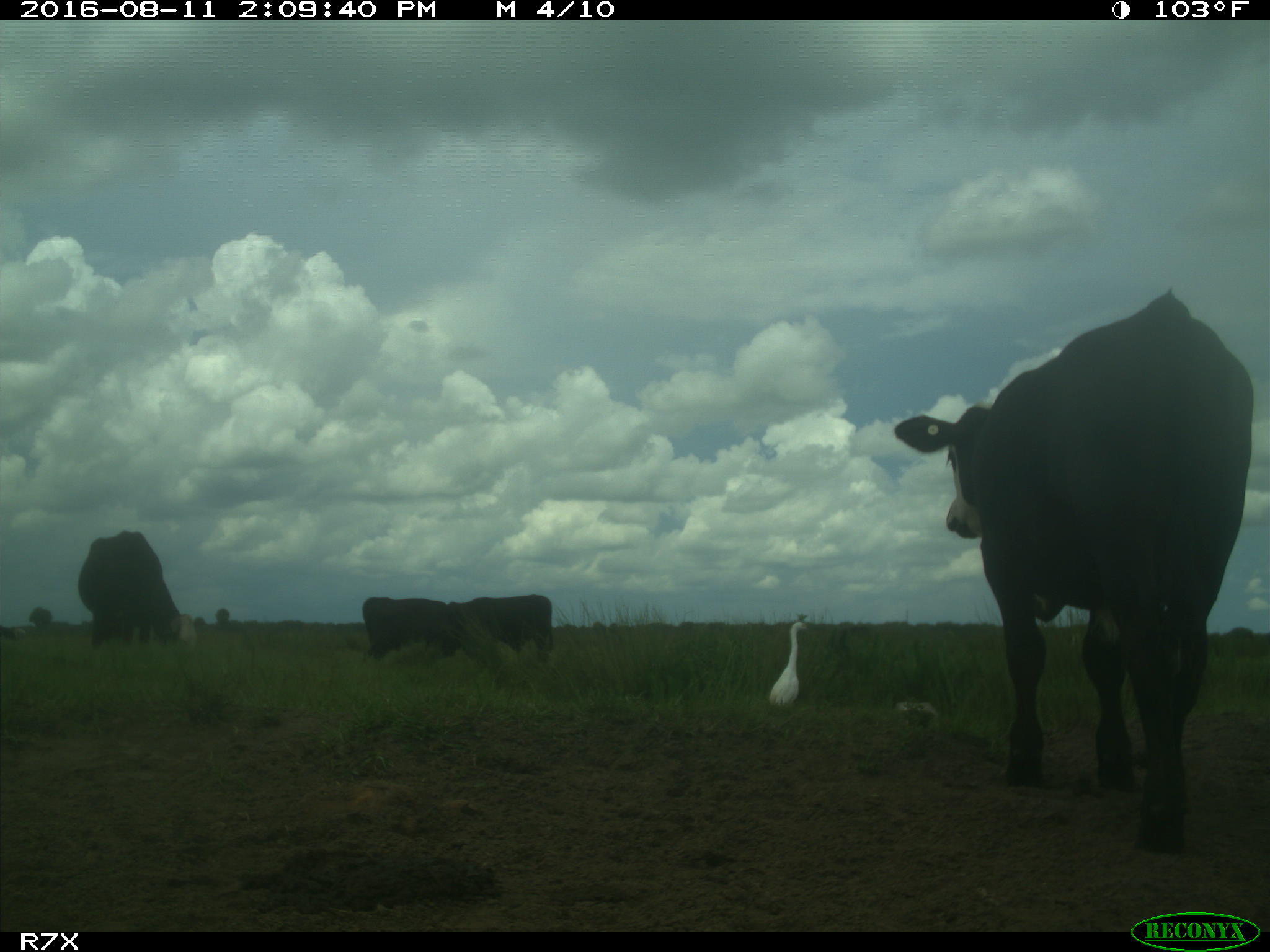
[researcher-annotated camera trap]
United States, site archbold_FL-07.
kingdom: Animalia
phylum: Chordata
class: Mammalia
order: Artiodactyla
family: Bovidae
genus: Bos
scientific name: Bos taurus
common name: domestic cow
Bos taurus (domestic cow).